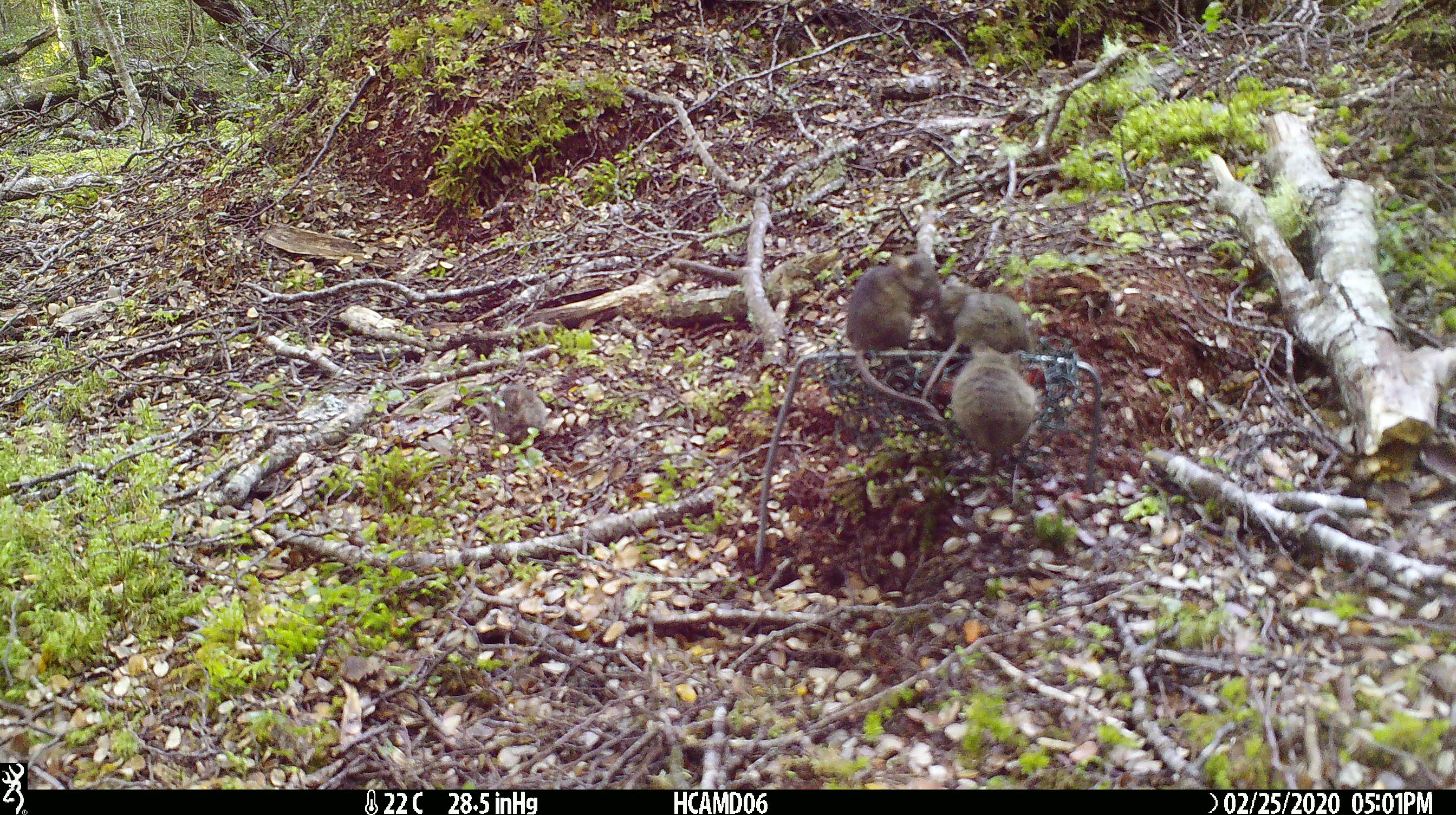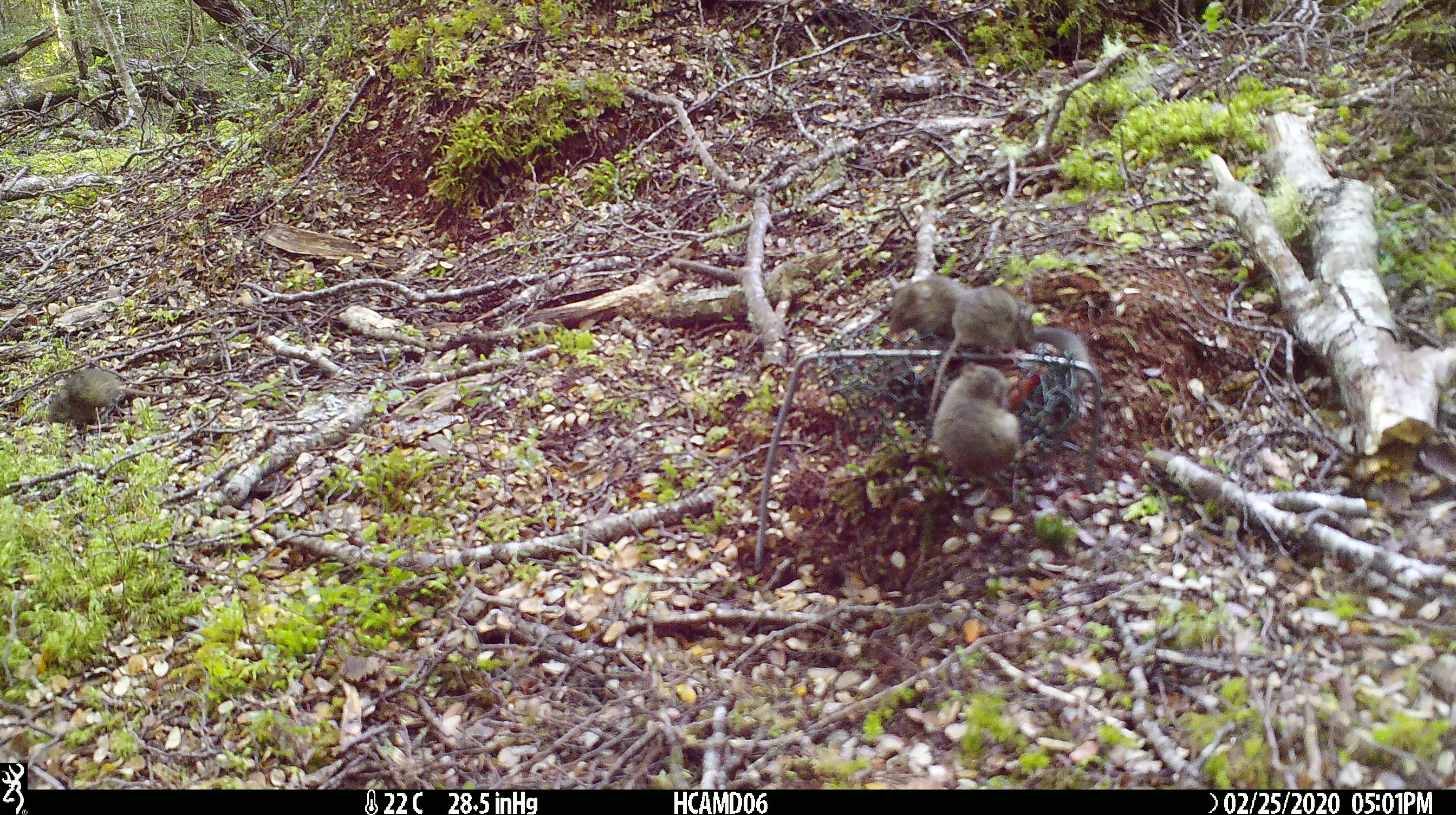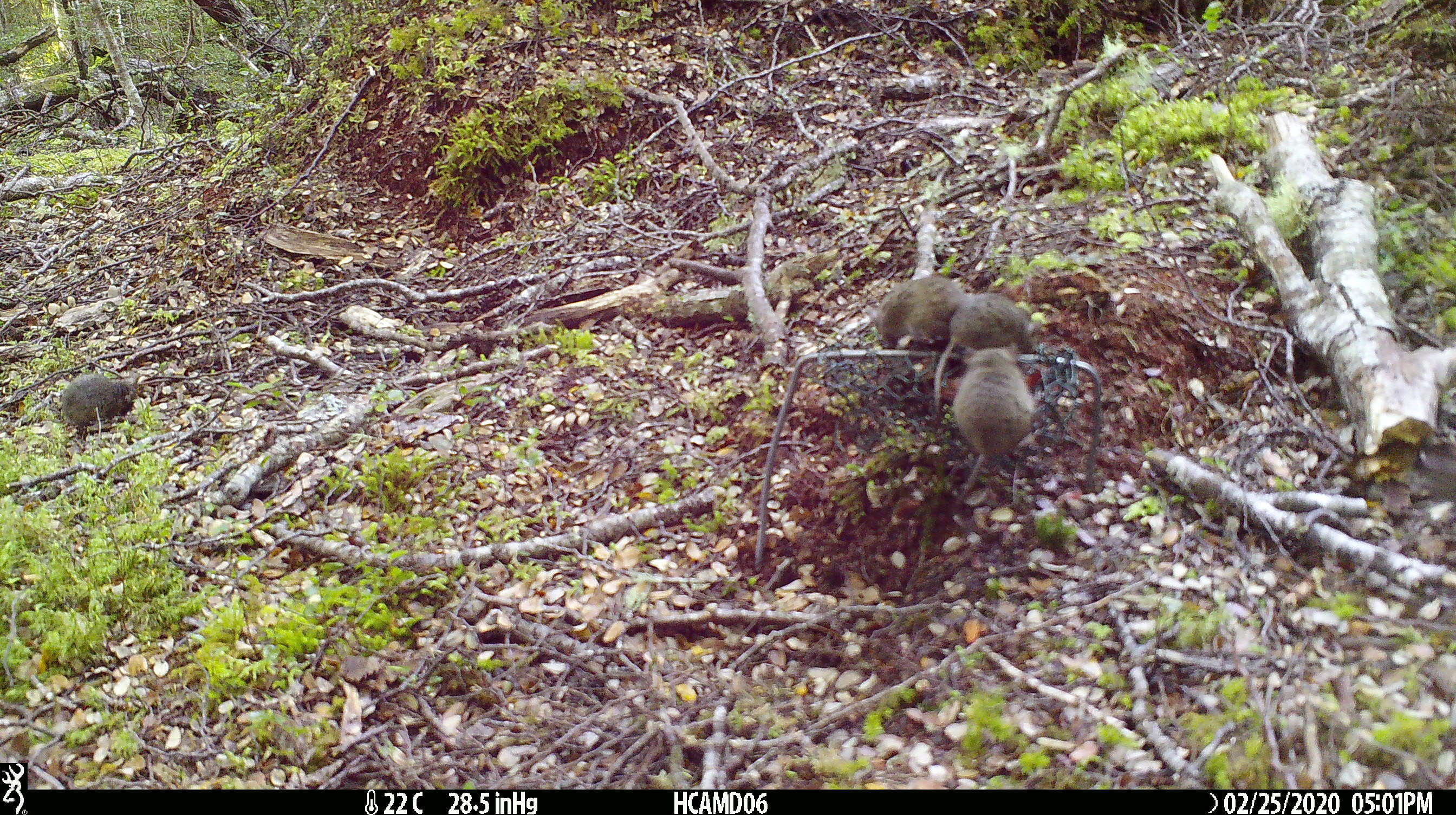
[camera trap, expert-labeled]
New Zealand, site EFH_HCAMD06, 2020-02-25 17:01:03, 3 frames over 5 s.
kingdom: Animalia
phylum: Chordata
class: Mammalia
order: Rodentia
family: Muridae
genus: Mus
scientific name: Mus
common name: mouse